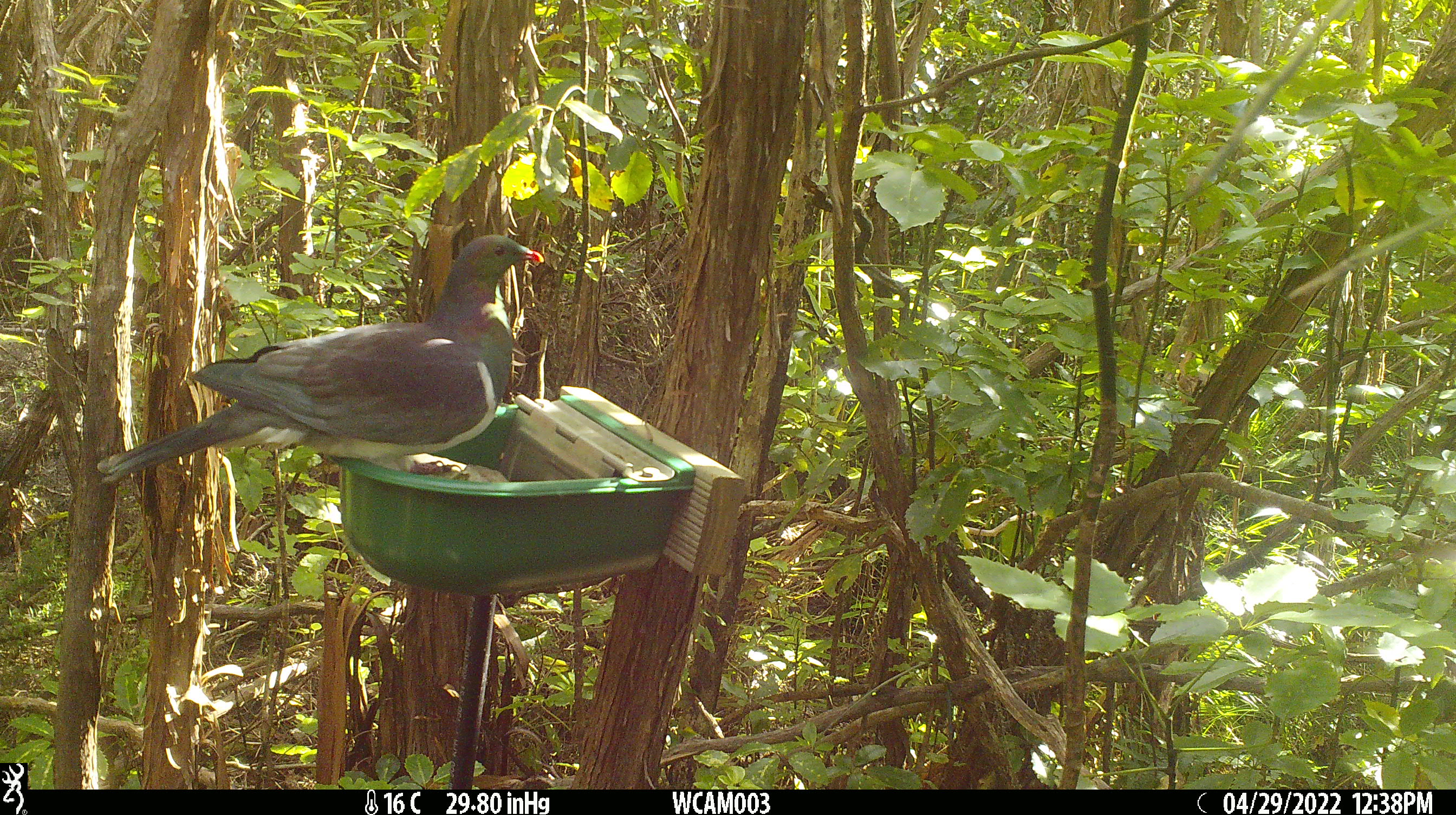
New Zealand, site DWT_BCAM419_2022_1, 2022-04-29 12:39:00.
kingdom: Animalia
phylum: Chordata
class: Aves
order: Columbiformes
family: Columbidae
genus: Hemiphaga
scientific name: Hemiphaga novaeseelandiae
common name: new zealand pigeon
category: kereru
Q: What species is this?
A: Kereru (new zealand pigeon) (Hemiphaga novaeseelandiae).